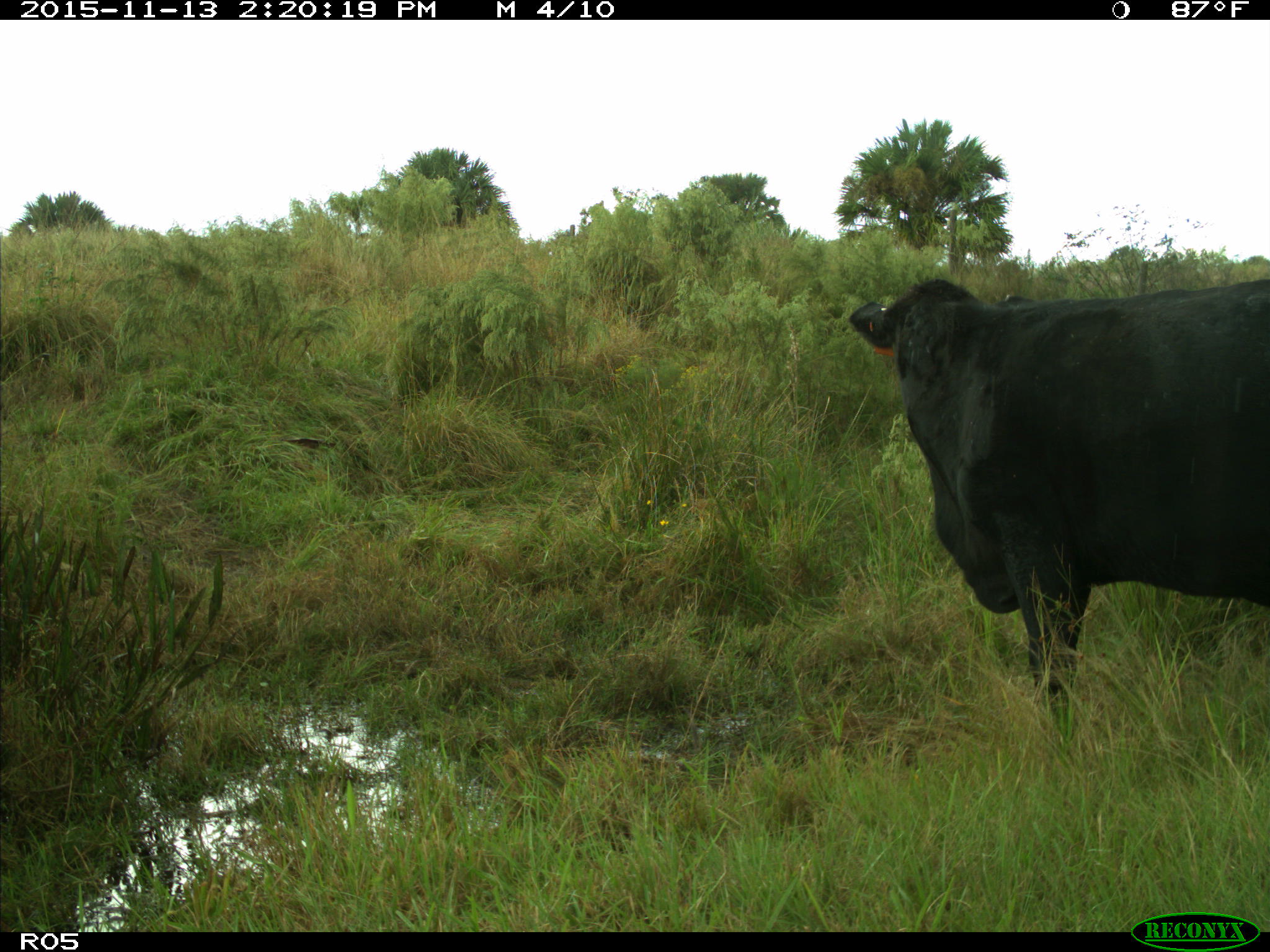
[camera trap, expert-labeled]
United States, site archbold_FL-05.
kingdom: Animalia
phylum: Chordata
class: Mammalia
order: Artiodactyla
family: Bovidae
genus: Bos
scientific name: Bos taurus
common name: domestic cow